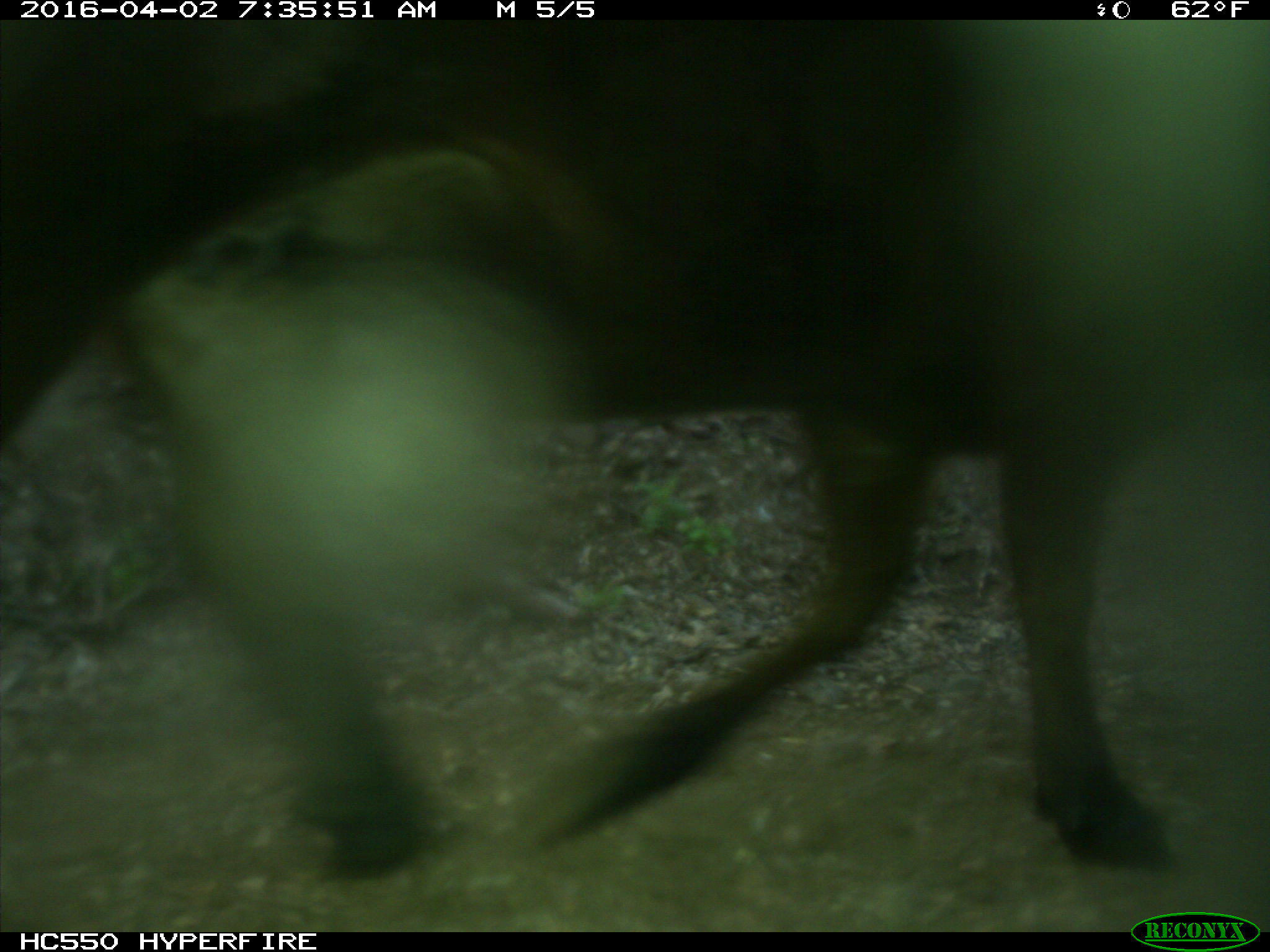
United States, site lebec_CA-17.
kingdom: Animalia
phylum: Chordata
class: Mammalia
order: Artiodactyla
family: Bovidae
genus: Bos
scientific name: Bos taurus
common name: domestic cow